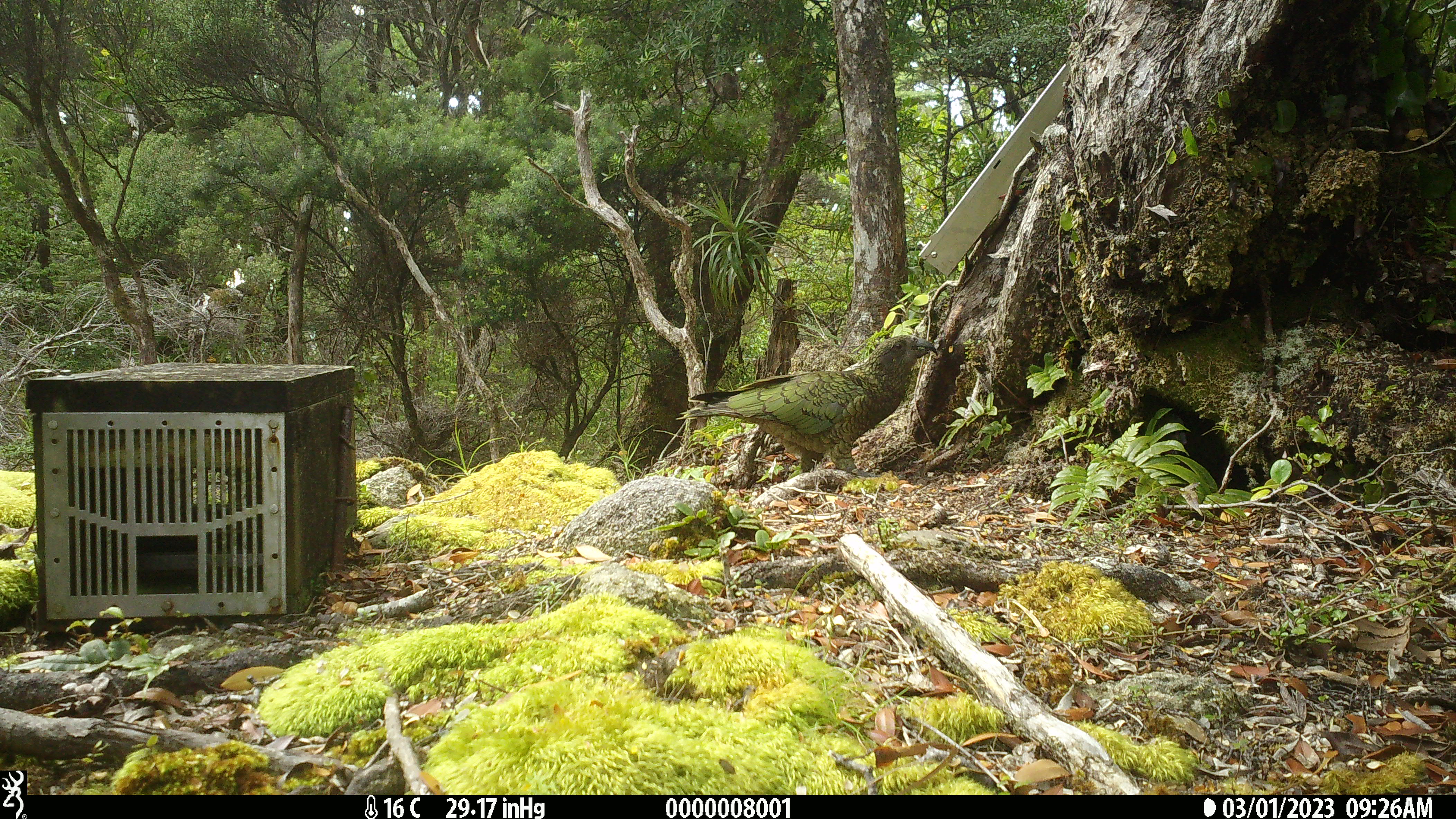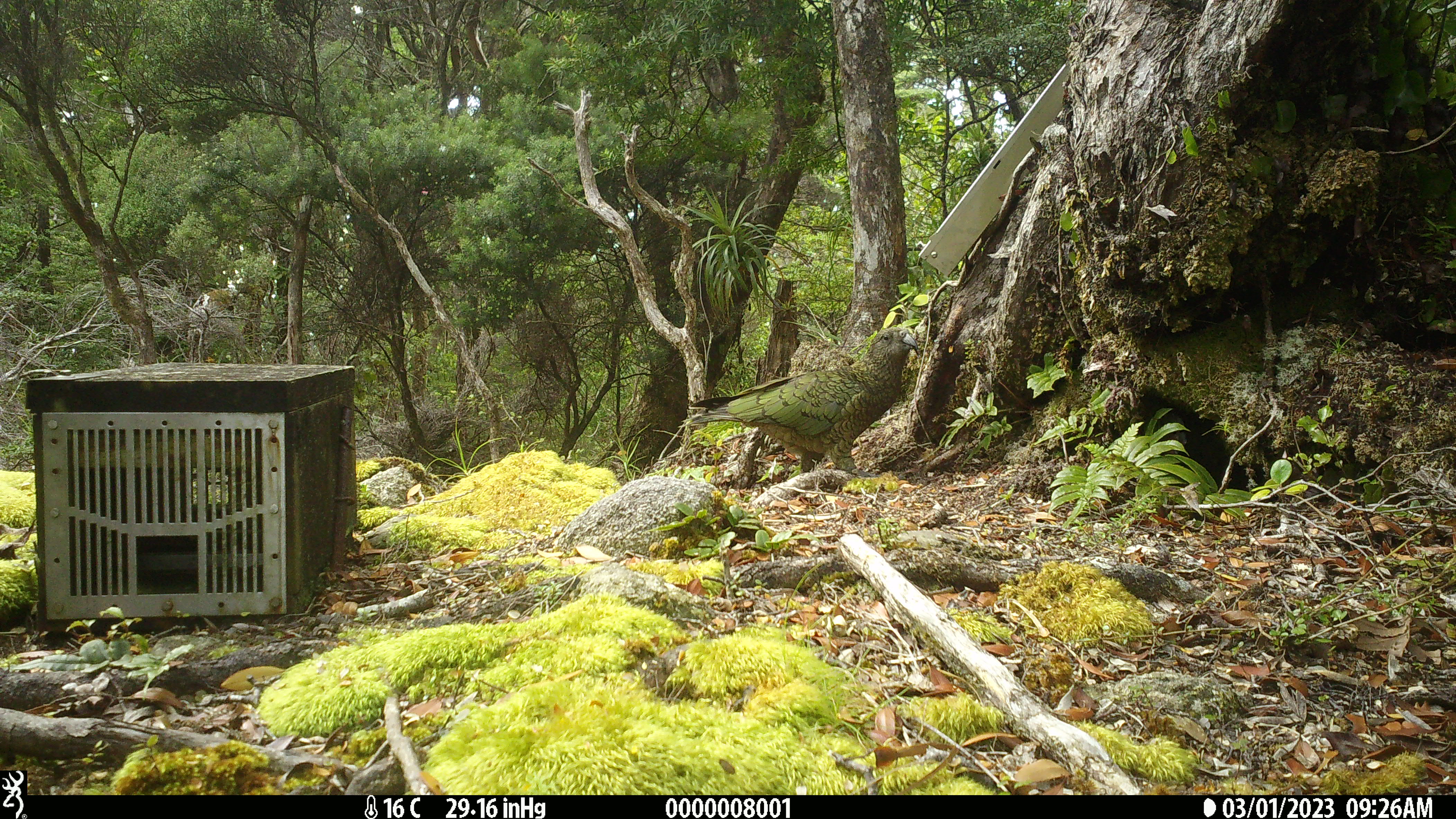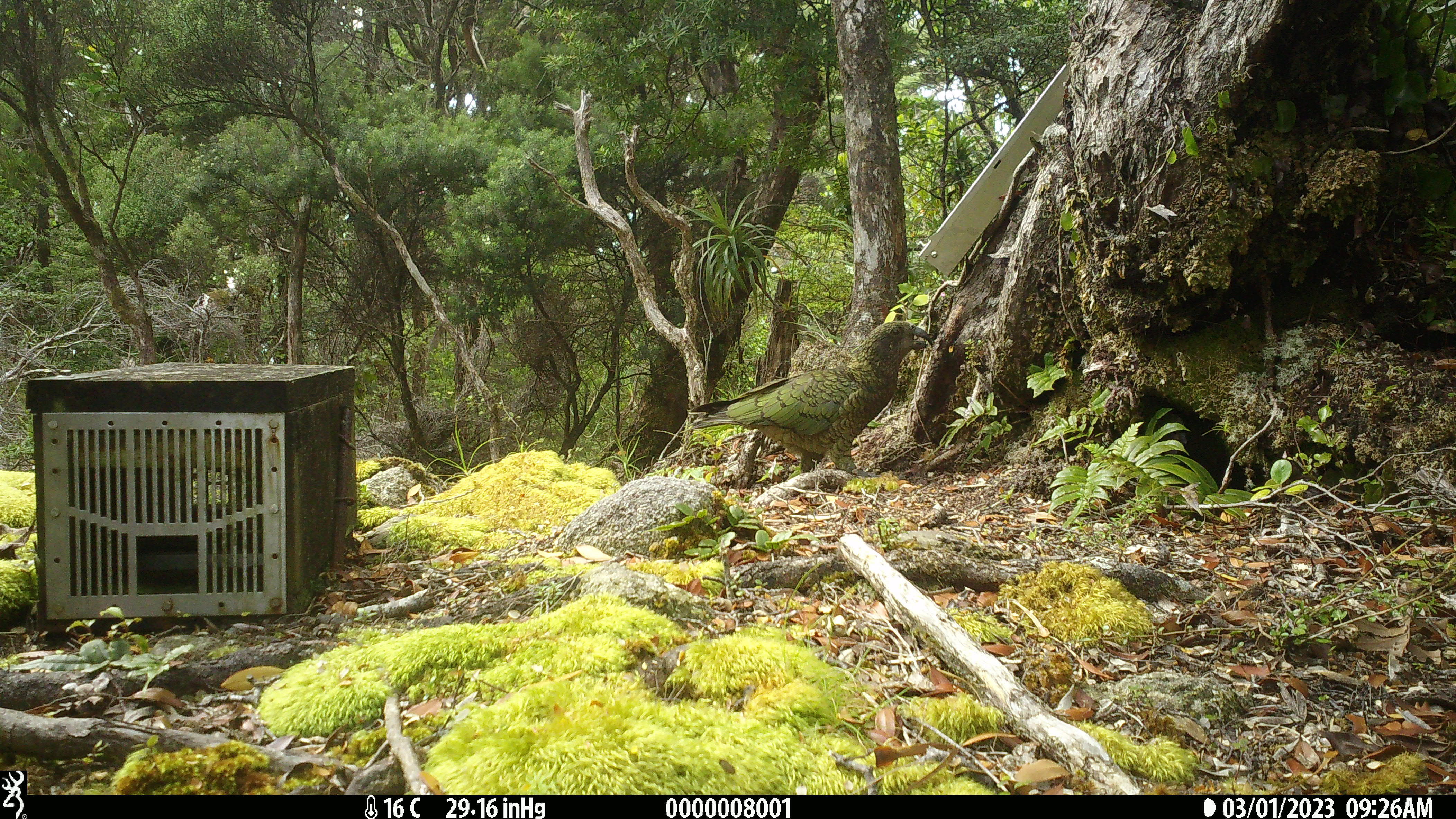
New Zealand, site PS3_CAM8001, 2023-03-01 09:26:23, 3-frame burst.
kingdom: Animalia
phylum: Chordata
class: Aves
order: Psittaciformes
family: Strigopidae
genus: Nestor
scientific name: Nestor notabilis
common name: kea